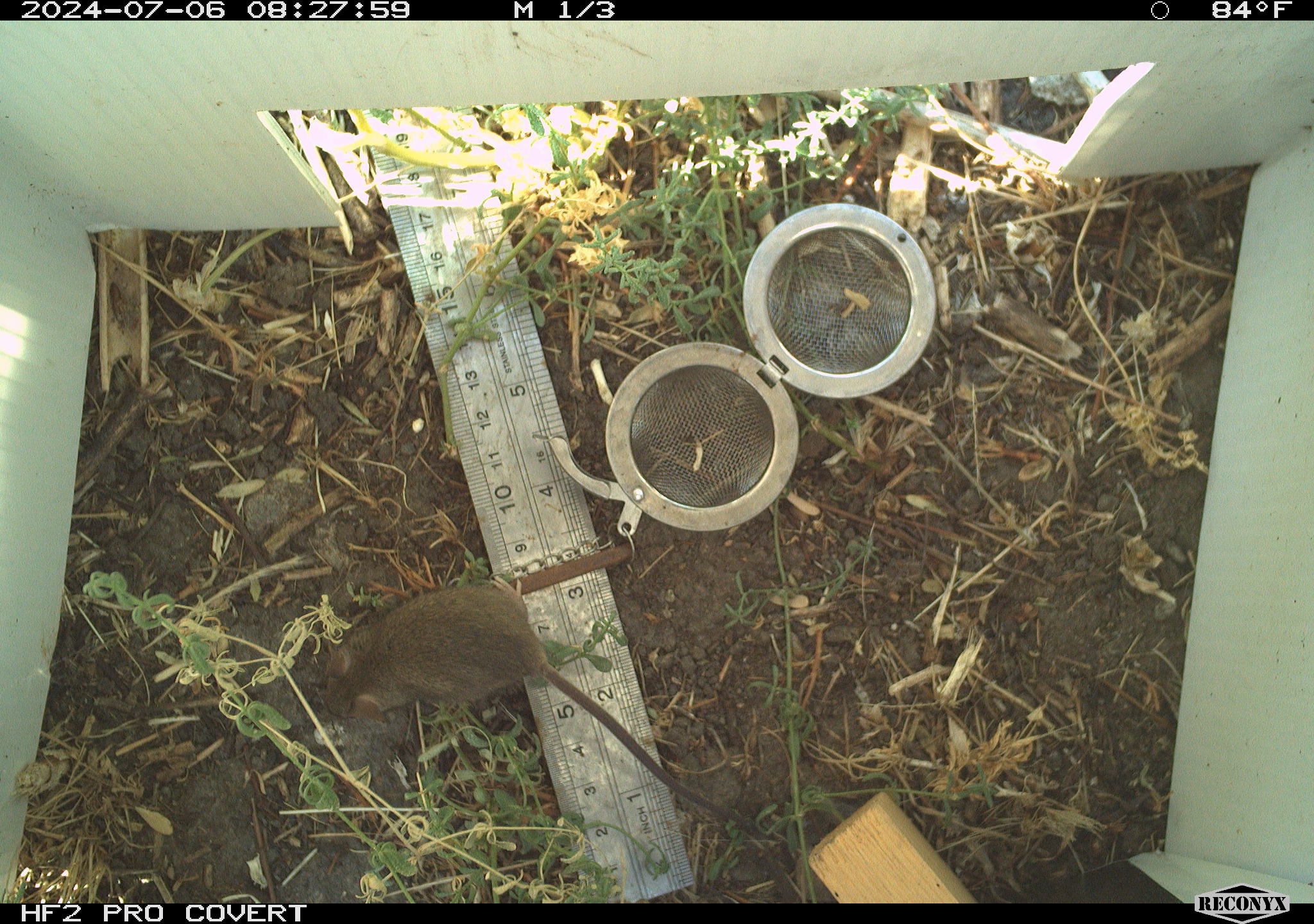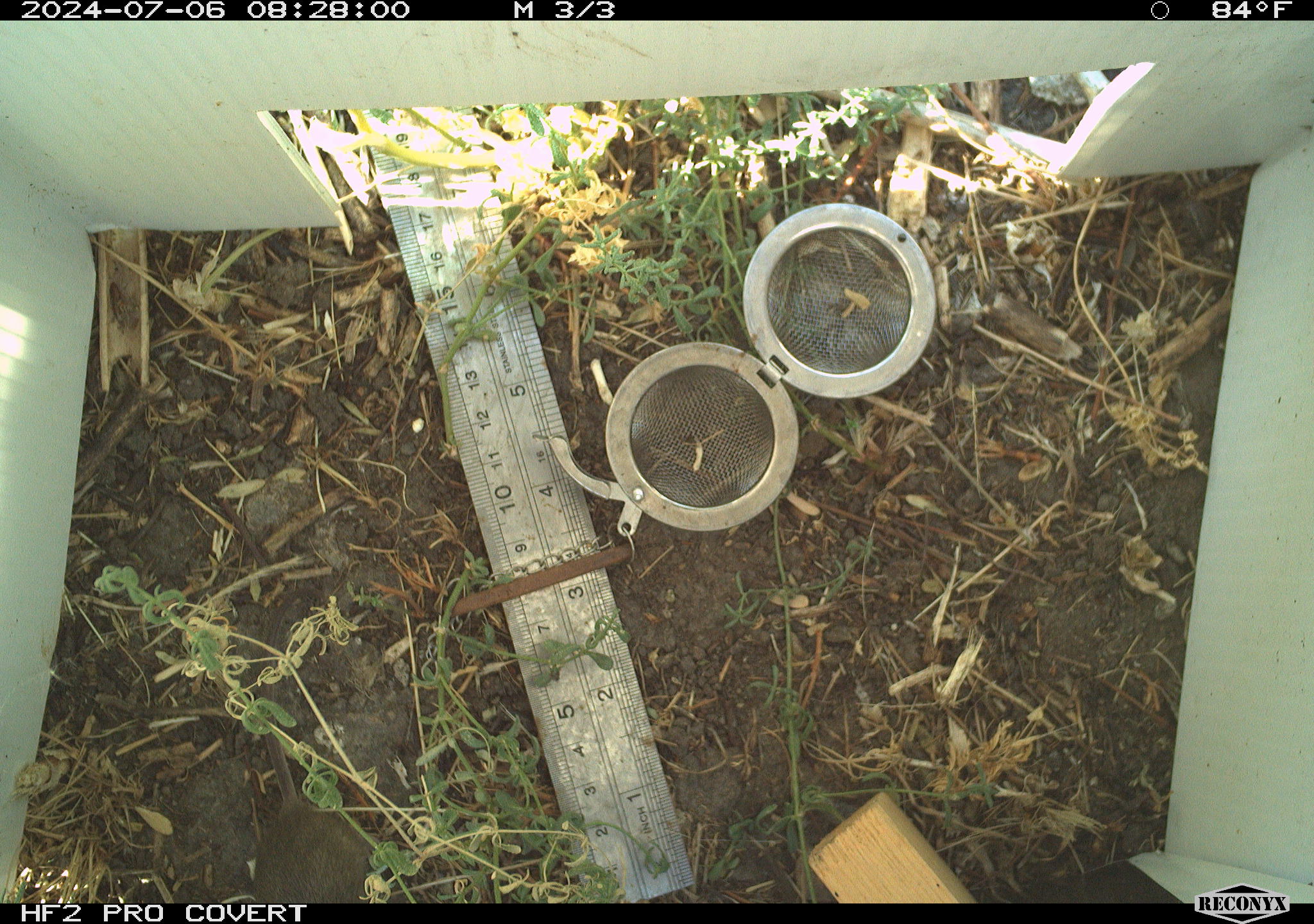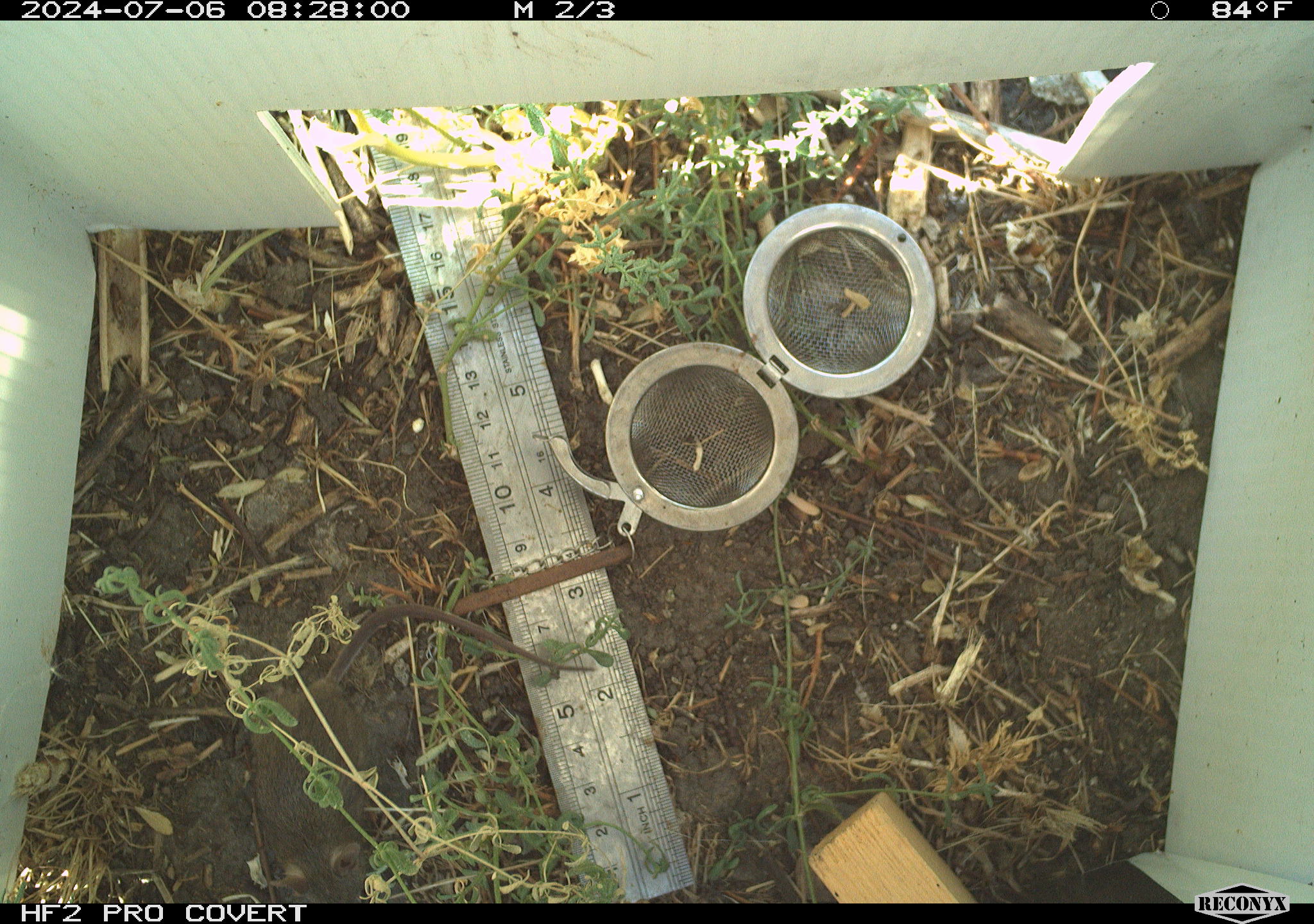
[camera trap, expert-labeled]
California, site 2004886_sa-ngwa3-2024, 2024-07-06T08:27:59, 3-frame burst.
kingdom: Animalia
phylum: Chordata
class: Mammalia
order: Rodentia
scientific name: Rodentia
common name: mouse species